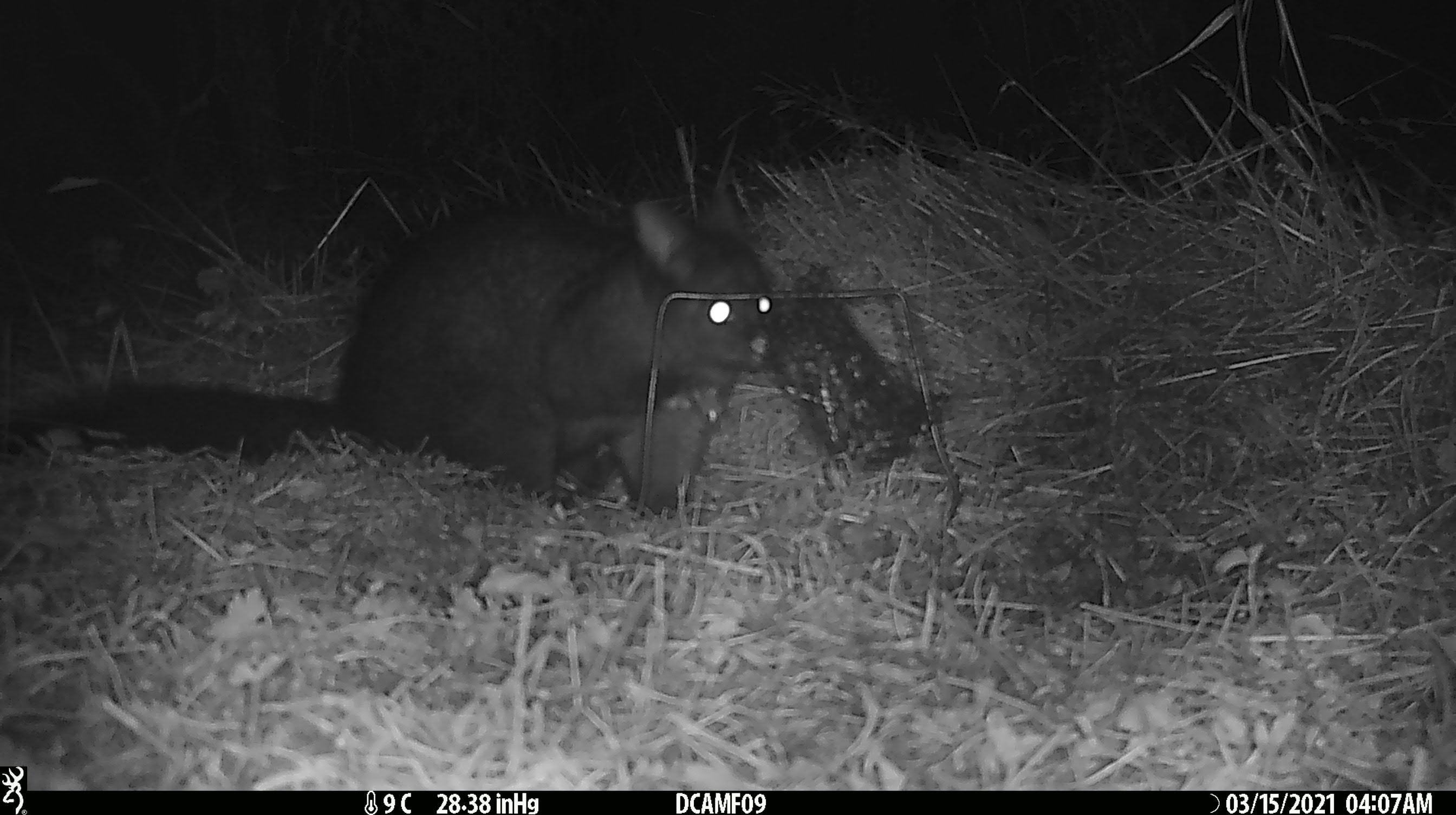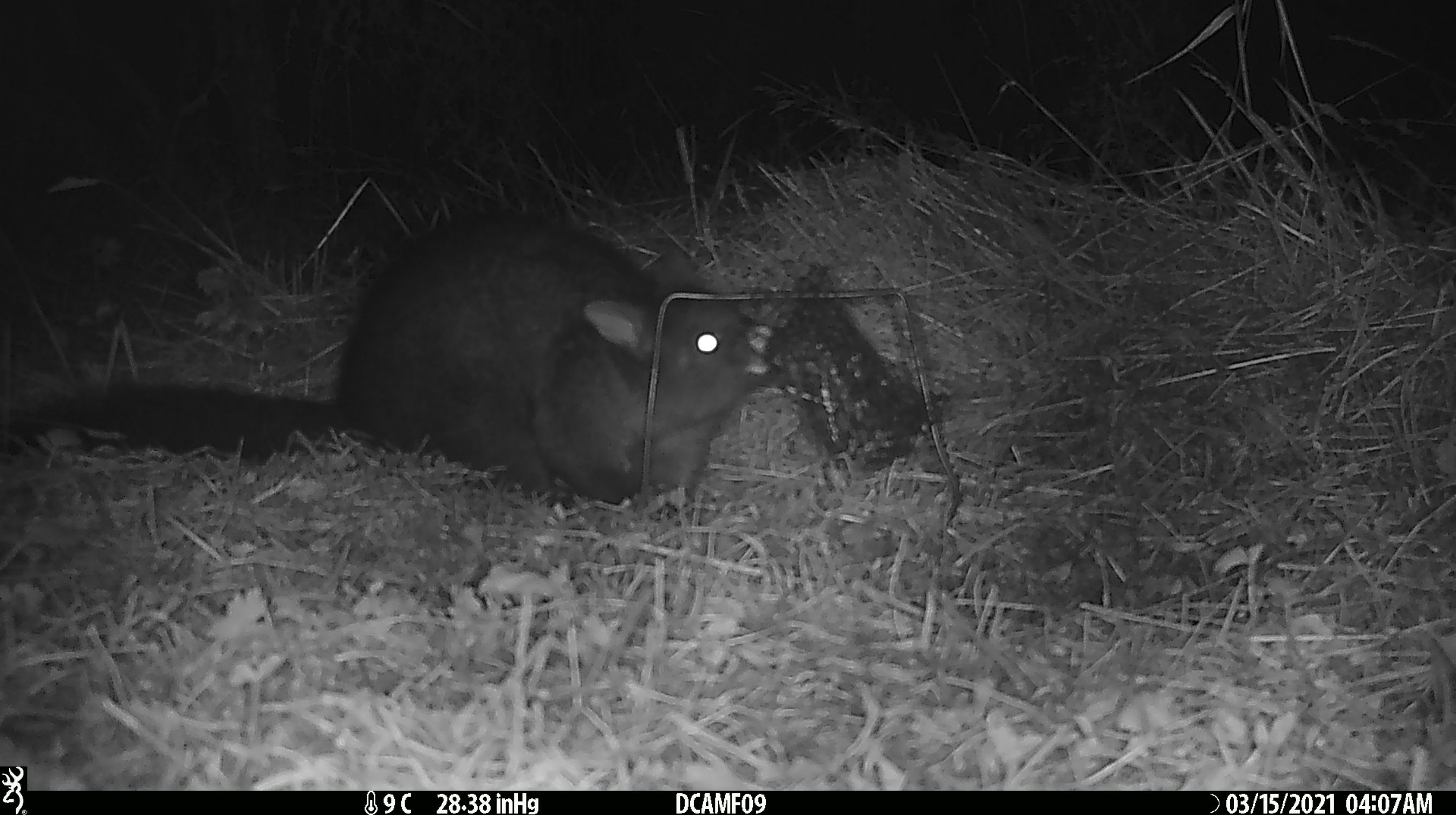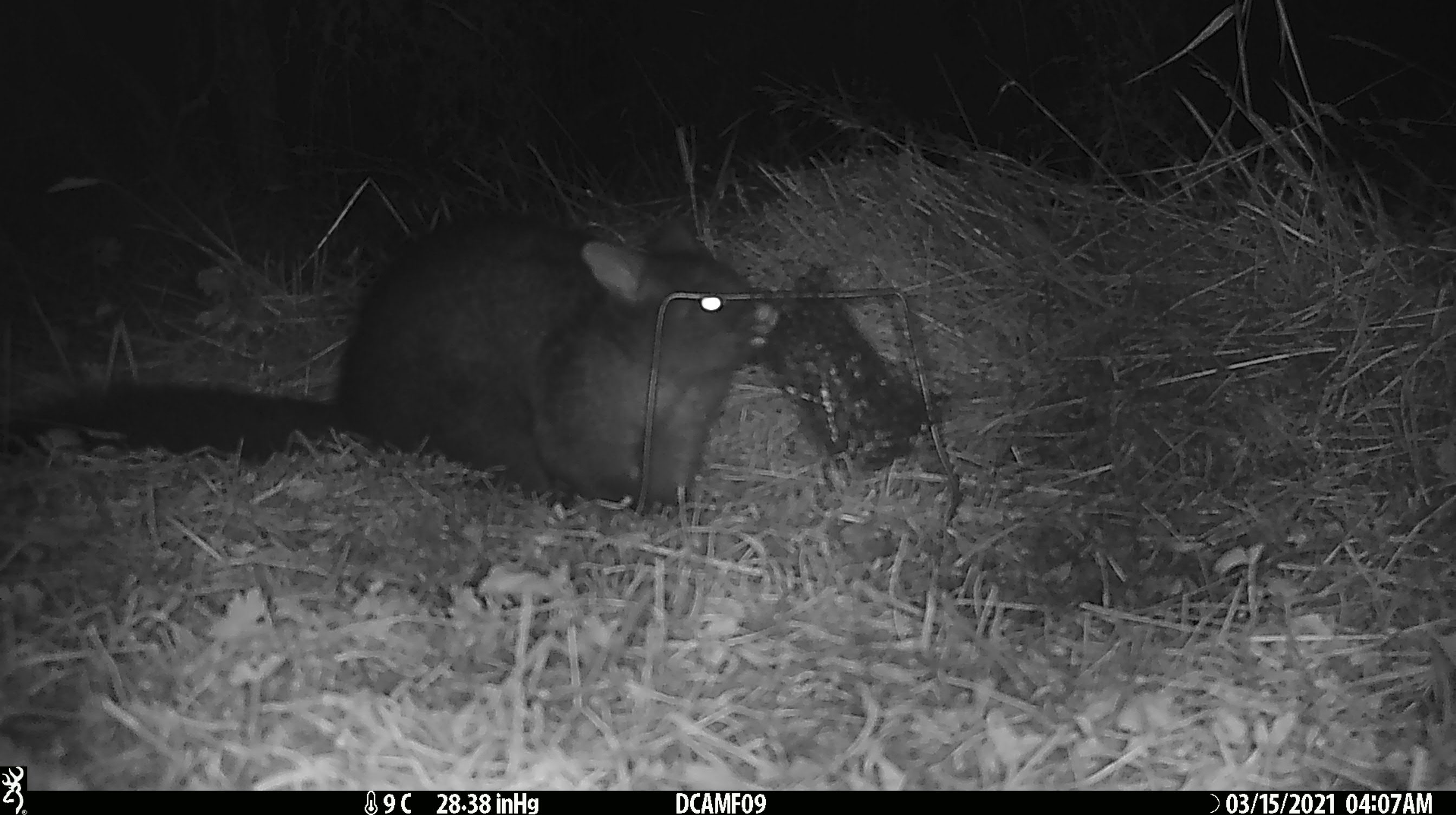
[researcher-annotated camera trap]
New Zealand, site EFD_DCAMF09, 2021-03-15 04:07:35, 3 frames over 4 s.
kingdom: Animalia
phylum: Chordata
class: Mammalia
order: Diprotodontia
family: Phalangeridae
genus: Trichosurus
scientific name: Trichosurus vulpecula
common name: common brushtail possum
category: possum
Possum (common brushtail possum) (Trichosurus vulpecula).